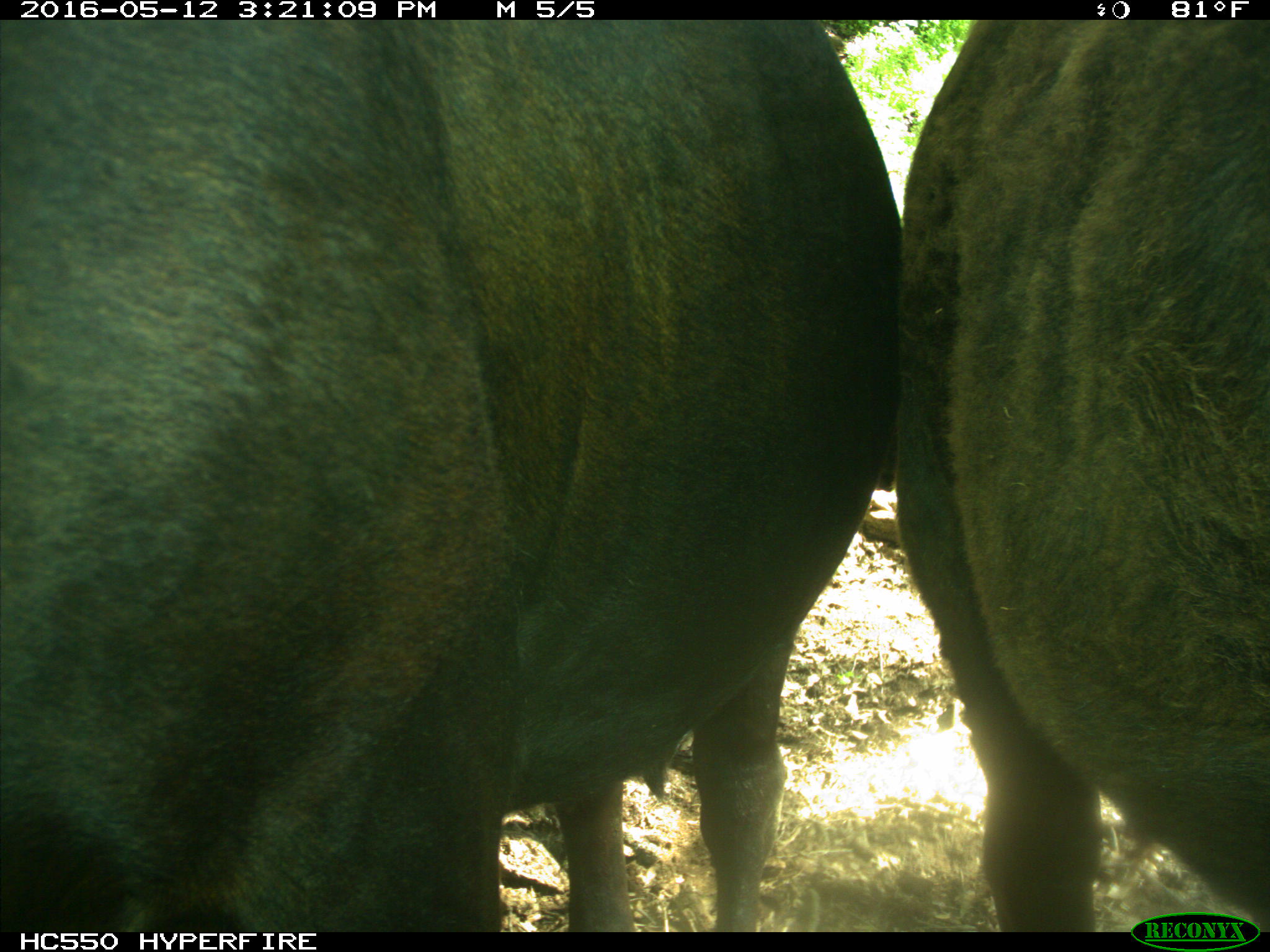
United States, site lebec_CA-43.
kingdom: Animalia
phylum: Chordata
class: Mammalia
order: Artiodactyla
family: Bovidae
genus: Bos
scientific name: Bos taurus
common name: domestic cow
Bos taurus (domestic cow).